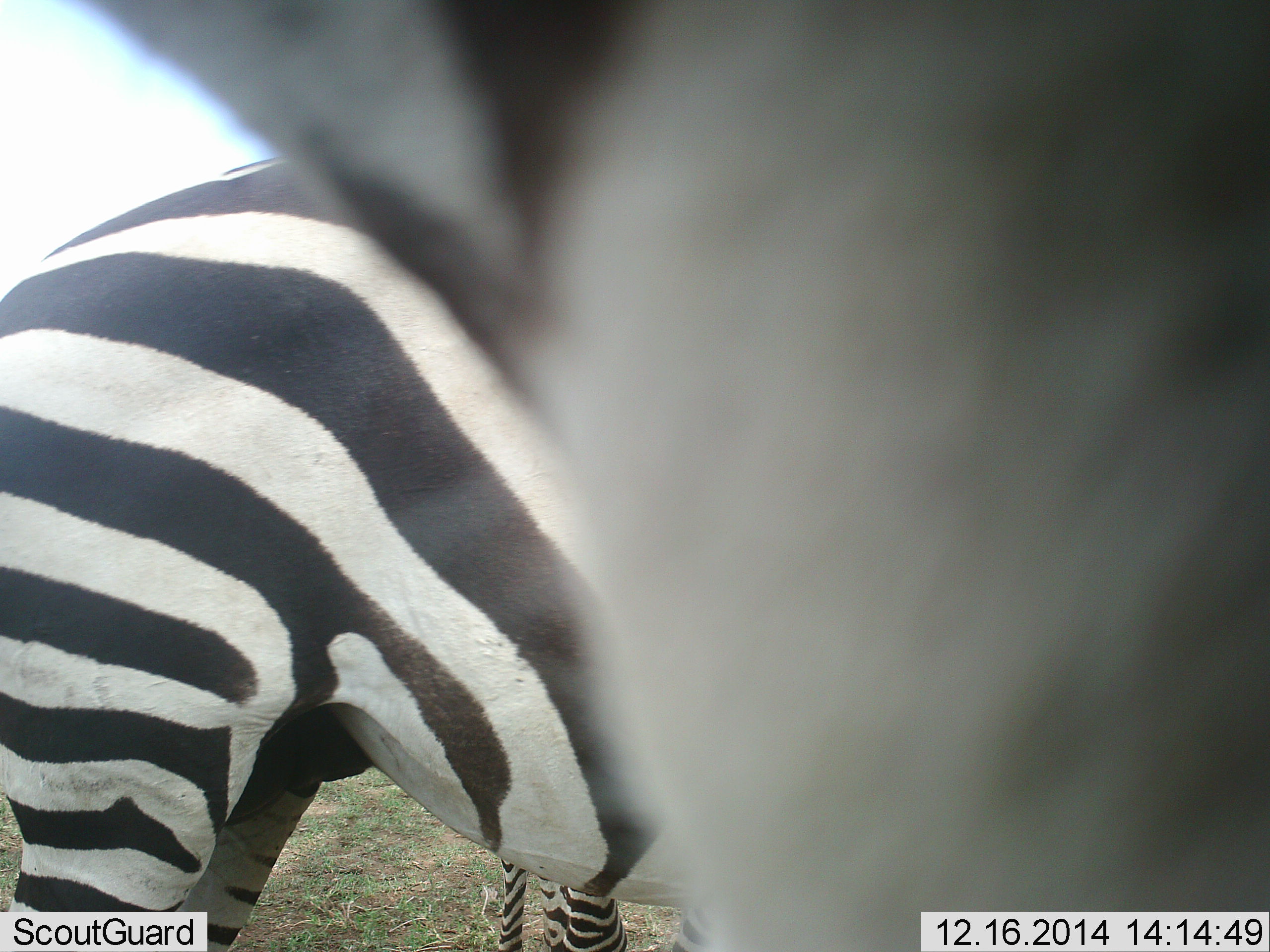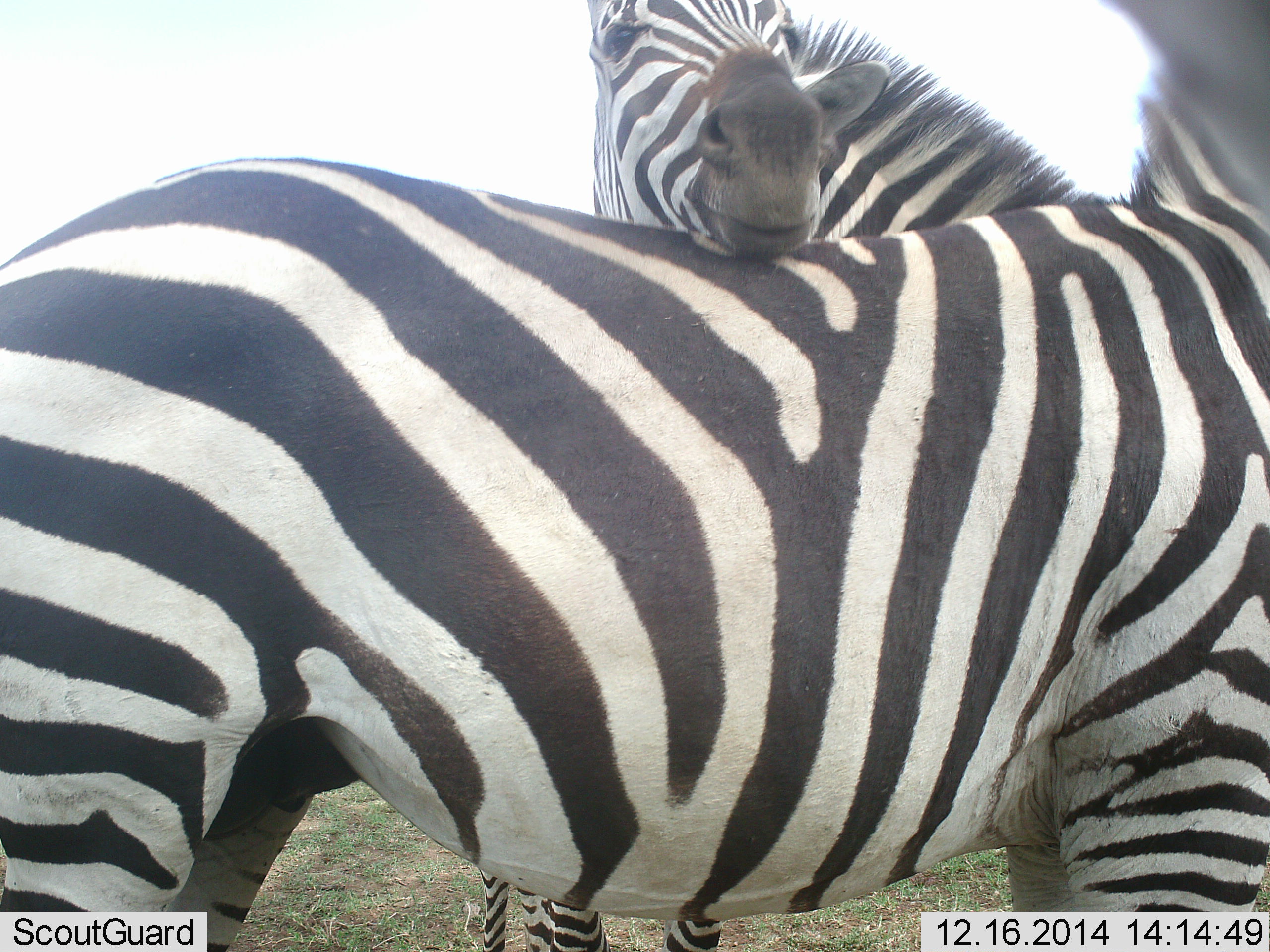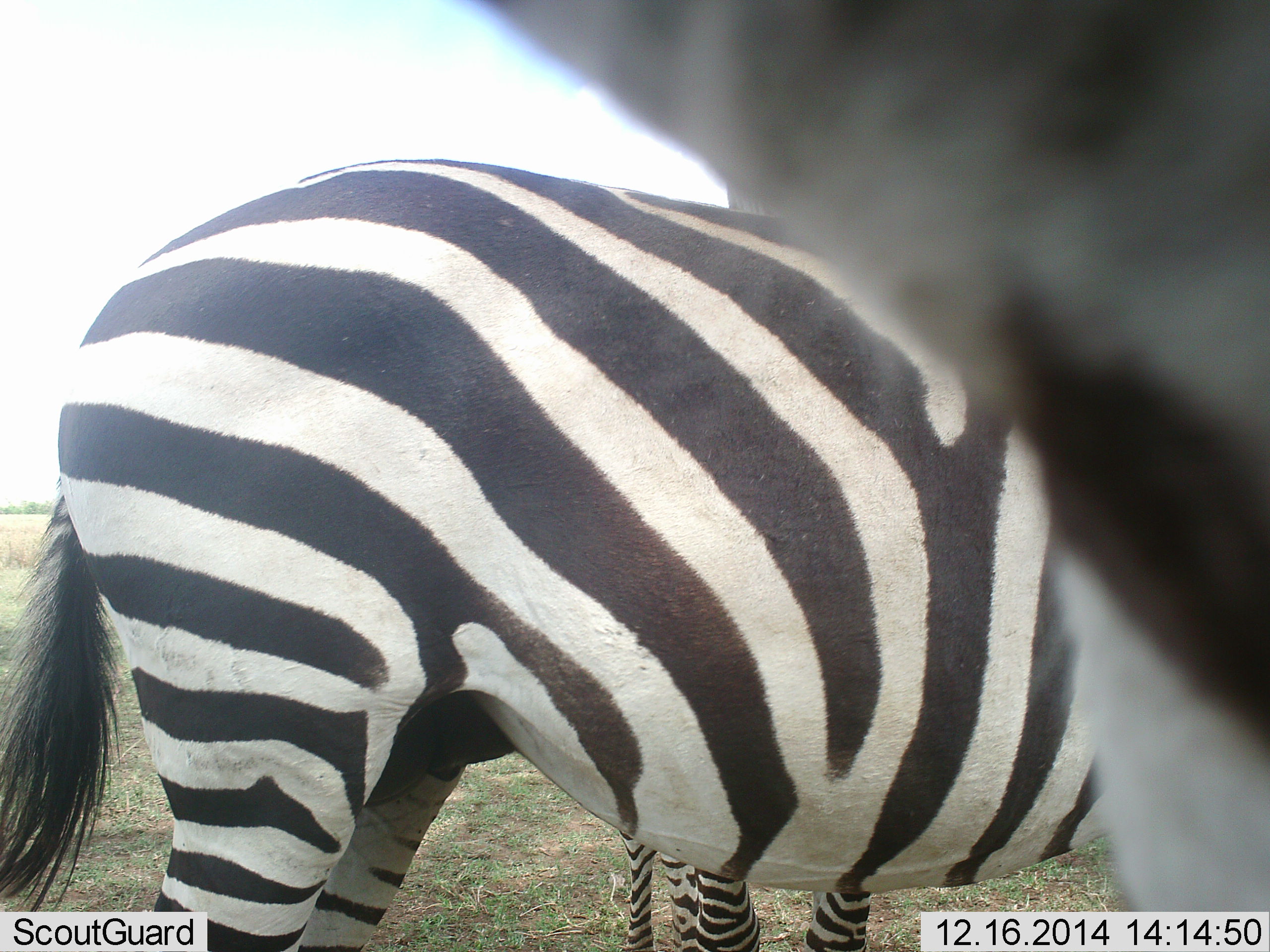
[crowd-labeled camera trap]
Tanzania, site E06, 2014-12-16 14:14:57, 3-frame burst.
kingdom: Animalia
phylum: Chordata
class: Mammalia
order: Perissodactyla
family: Equidae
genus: Equus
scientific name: Equus quagga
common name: plains zebra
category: zebra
Zebra (plains zebra) (Equus quagga), count 2. Behavior (volunteer vote fractions): standing 80%, resting 0%, moving 20%, interacting 60%. Young present (vote fraction): 0%. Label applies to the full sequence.